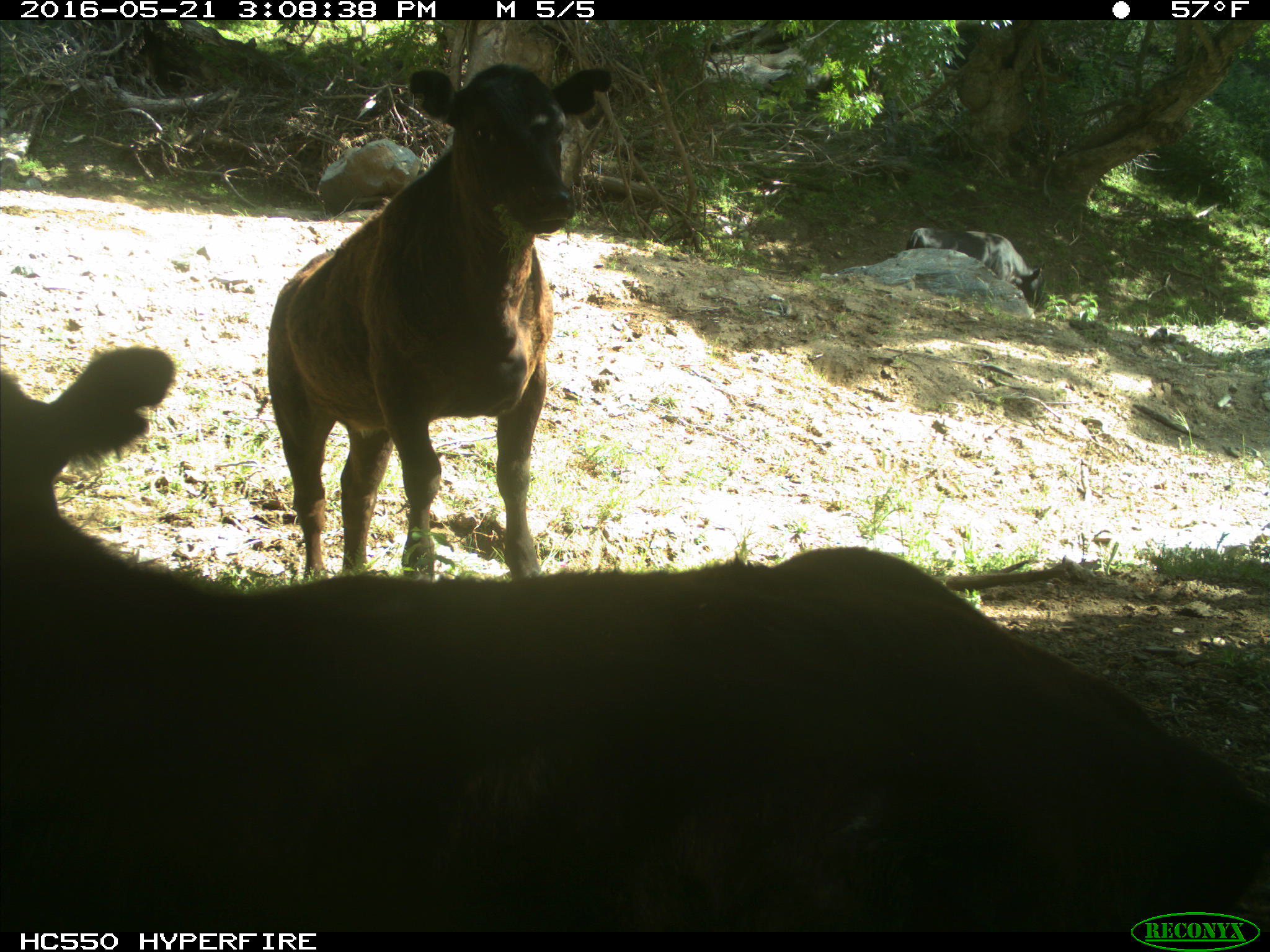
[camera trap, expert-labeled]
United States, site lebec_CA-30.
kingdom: Animalia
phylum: Chordata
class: Mammalia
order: Artiodactyla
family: Bovidae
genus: Bos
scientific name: Bos taurus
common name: domestic cow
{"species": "Bos taurus (domestic cow)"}